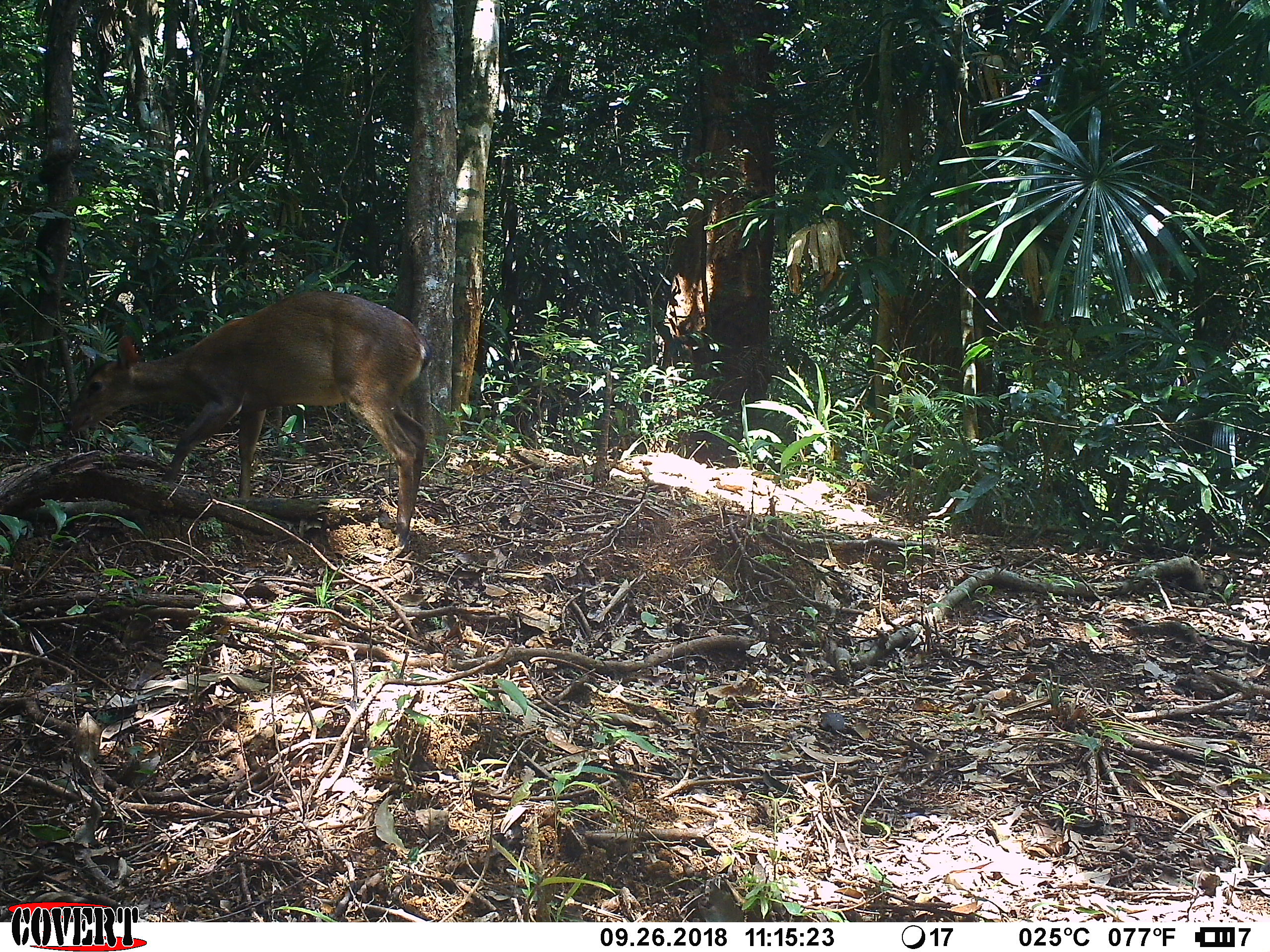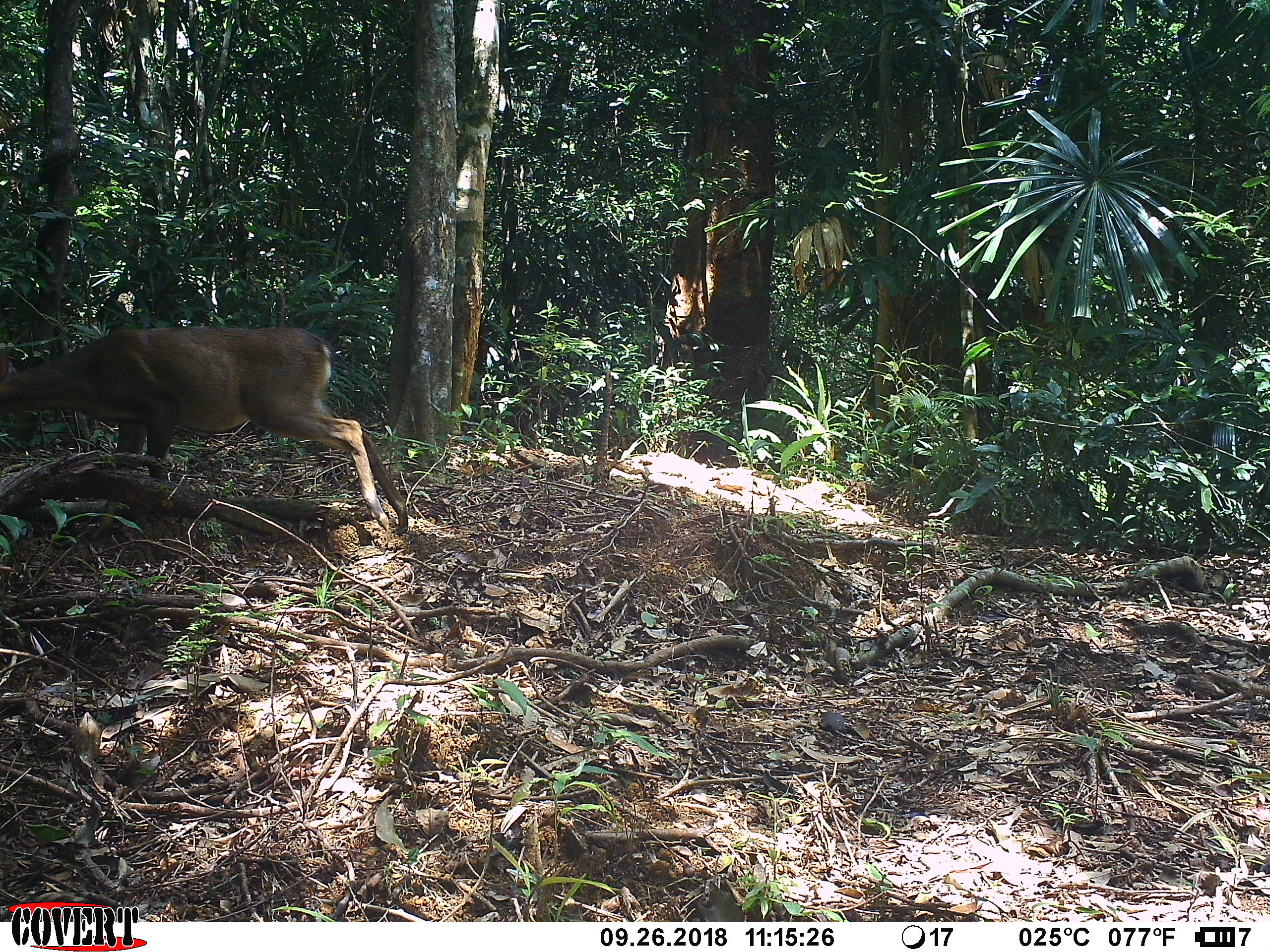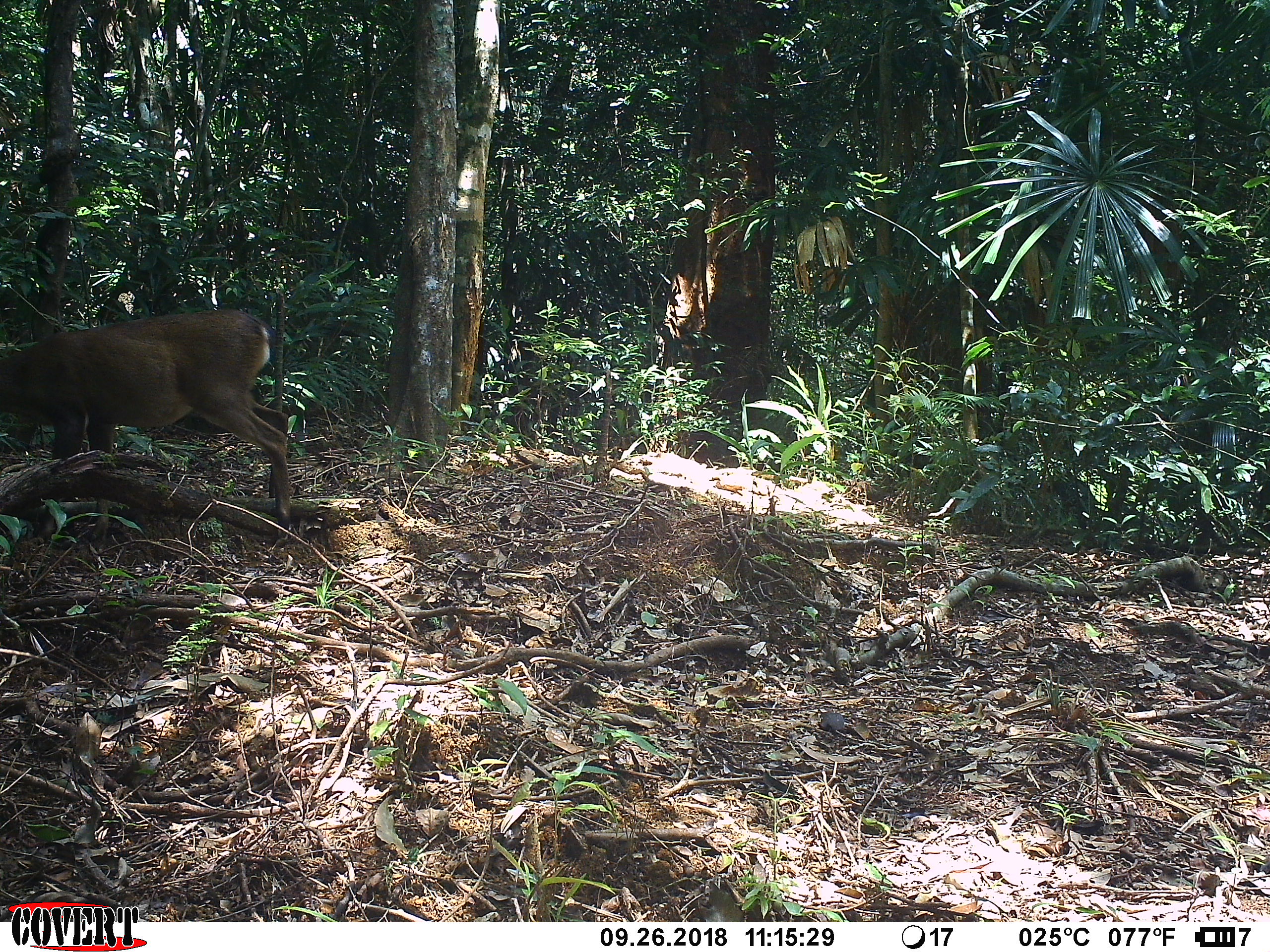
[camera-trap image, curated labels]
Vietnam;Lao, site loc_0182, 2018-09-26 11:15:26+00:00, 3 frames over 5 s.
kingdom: Animalia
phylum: Chordata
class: Mammalia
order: Artiodactyla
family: Cervidae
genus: Muntiacus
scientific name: Muntiacus vuquangensis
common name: large-antlered muntjac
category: large antlered muntjac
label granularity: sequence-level